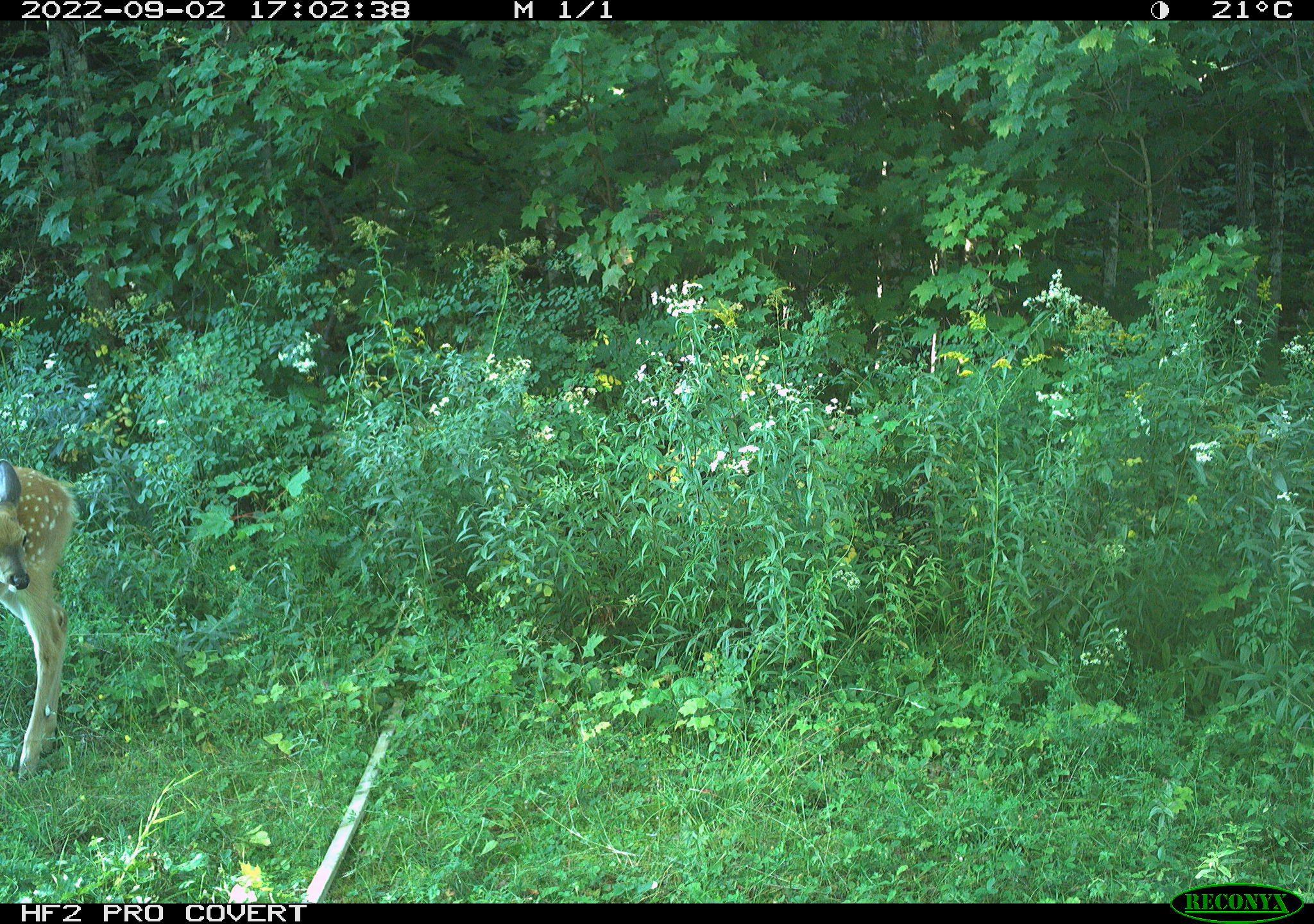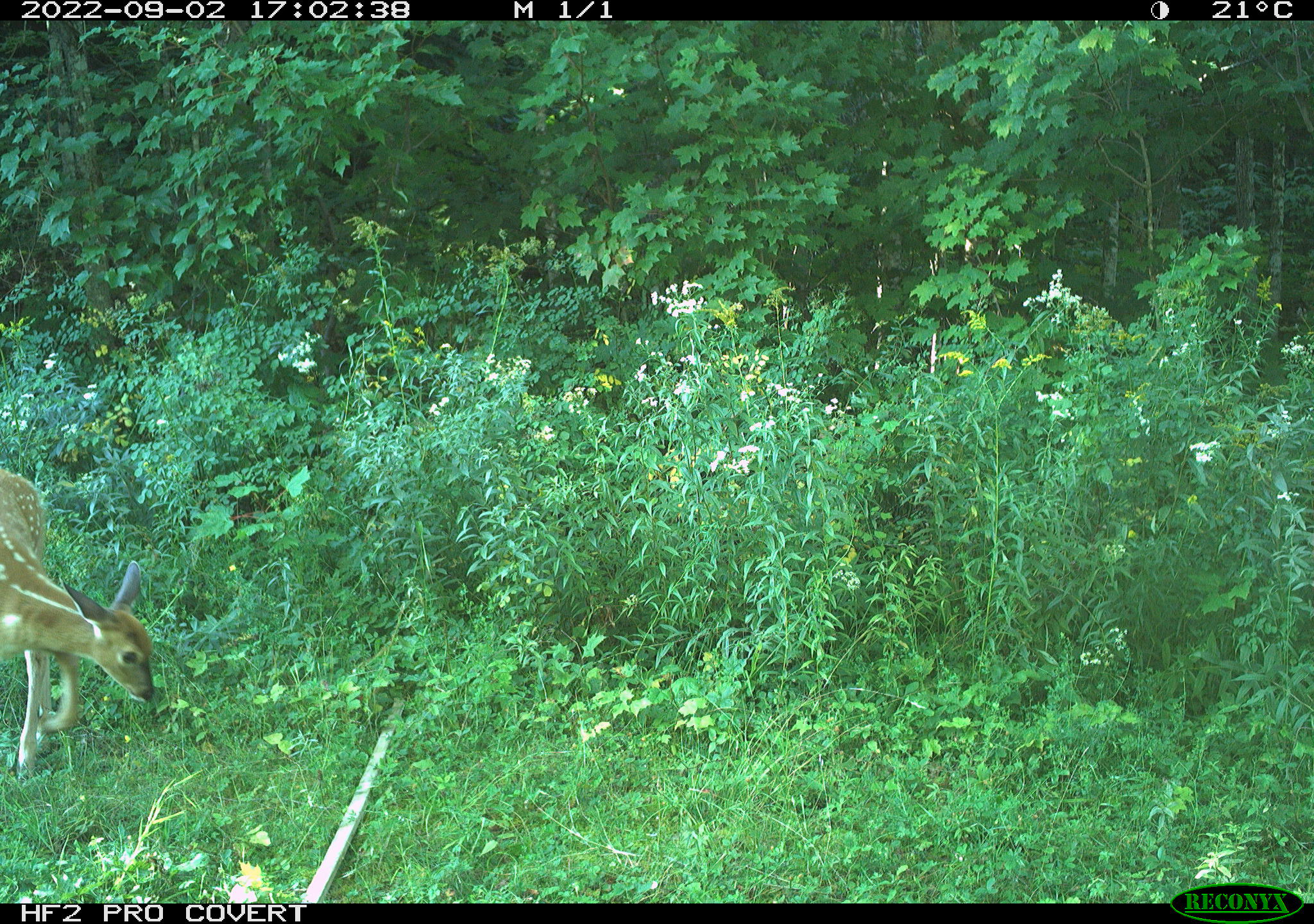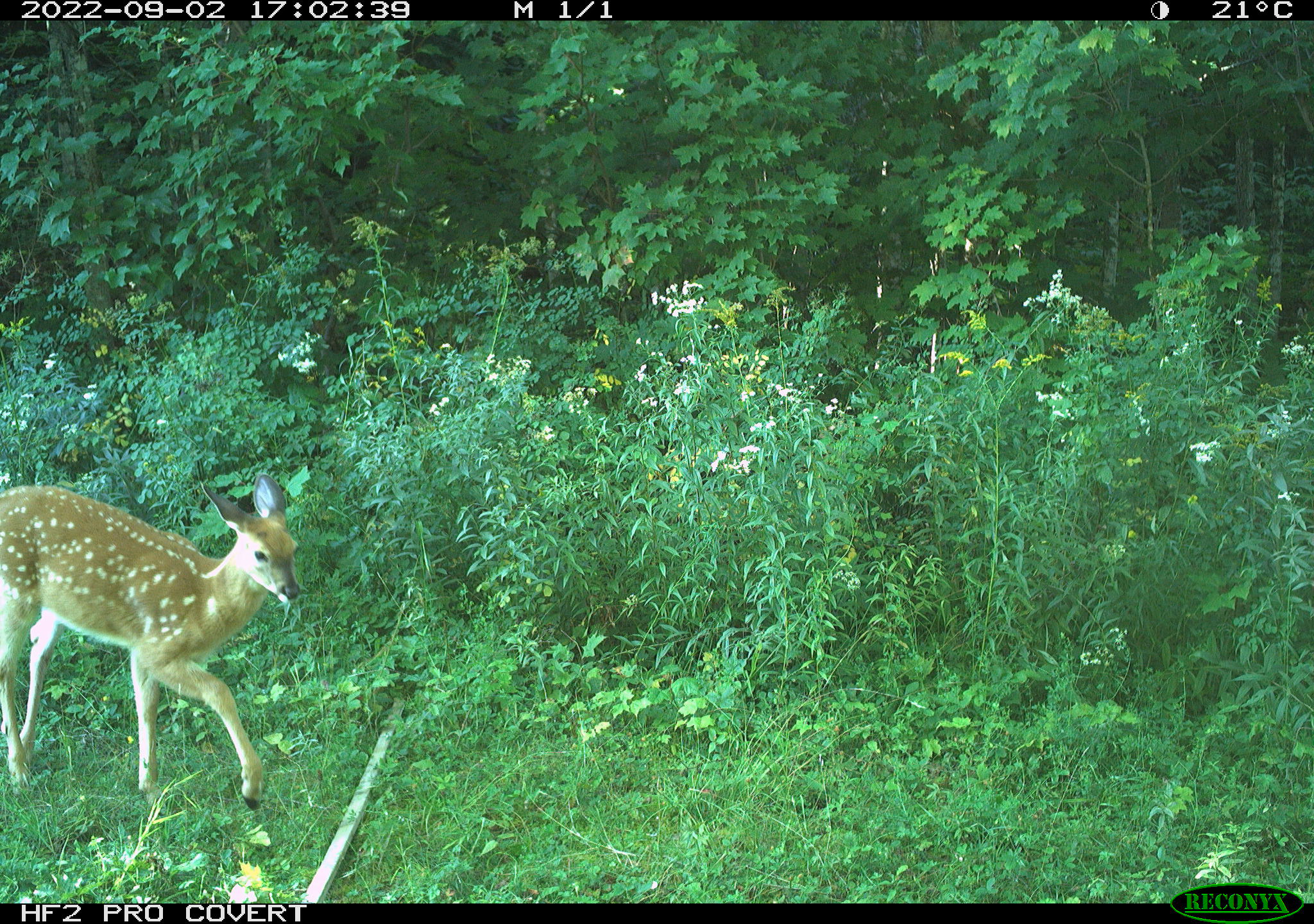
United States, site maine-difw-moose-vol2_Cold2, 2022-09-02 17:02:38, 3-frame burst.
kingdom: Animalia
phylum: Chordata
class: Mammalia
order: Artiodactyla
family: Cervidae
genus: Odocoileus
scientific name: Odocoileus virginianus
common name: white-tailed deer